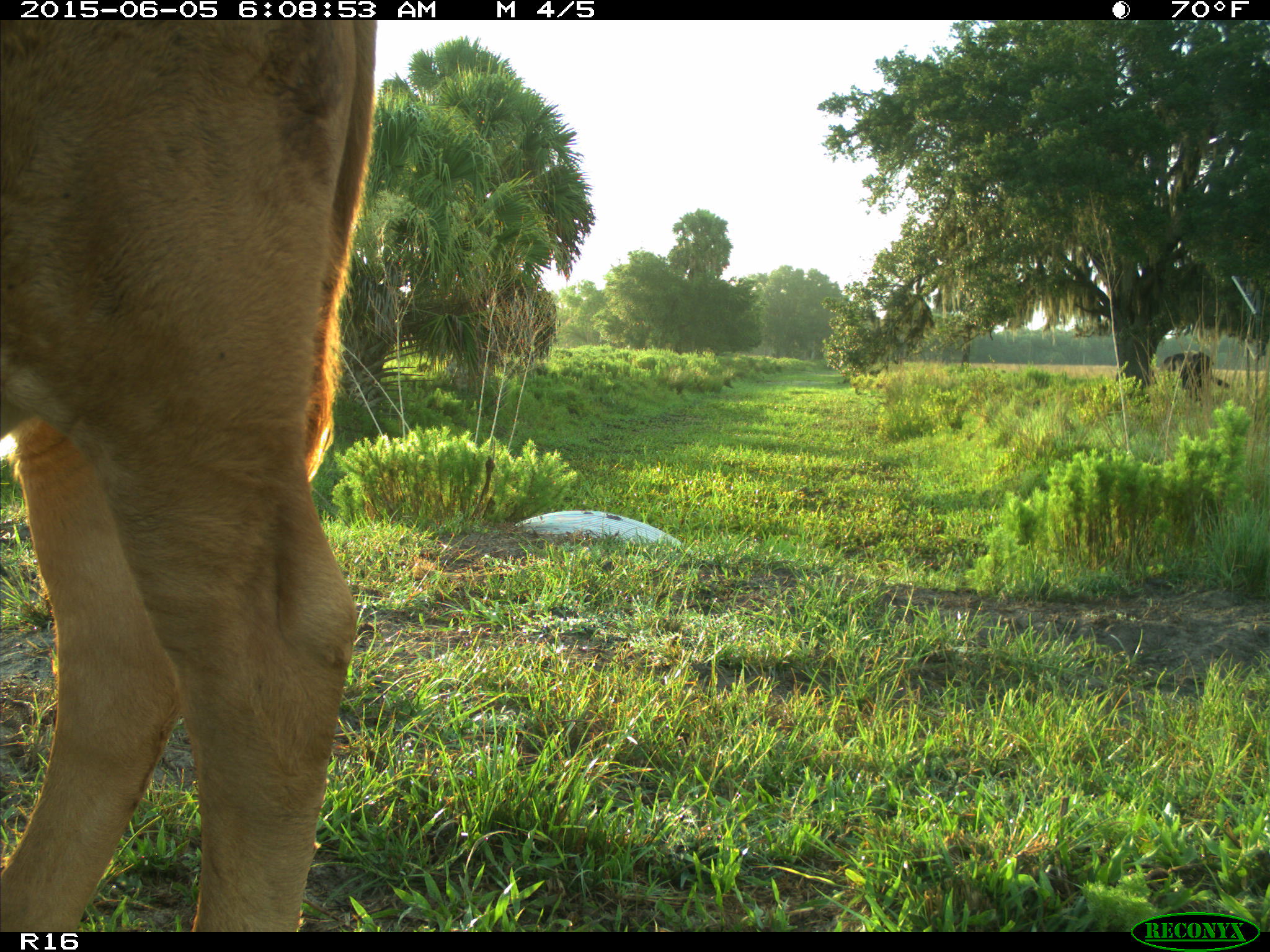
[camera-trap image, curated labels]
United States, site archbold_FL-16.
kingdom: Animalia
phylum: Chordata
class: Mammalia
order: Artiodactyla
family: Bovidae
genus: Bos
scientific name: Bos taurus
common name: domestic cow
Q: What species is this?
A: Bos taurus (domestic cow).